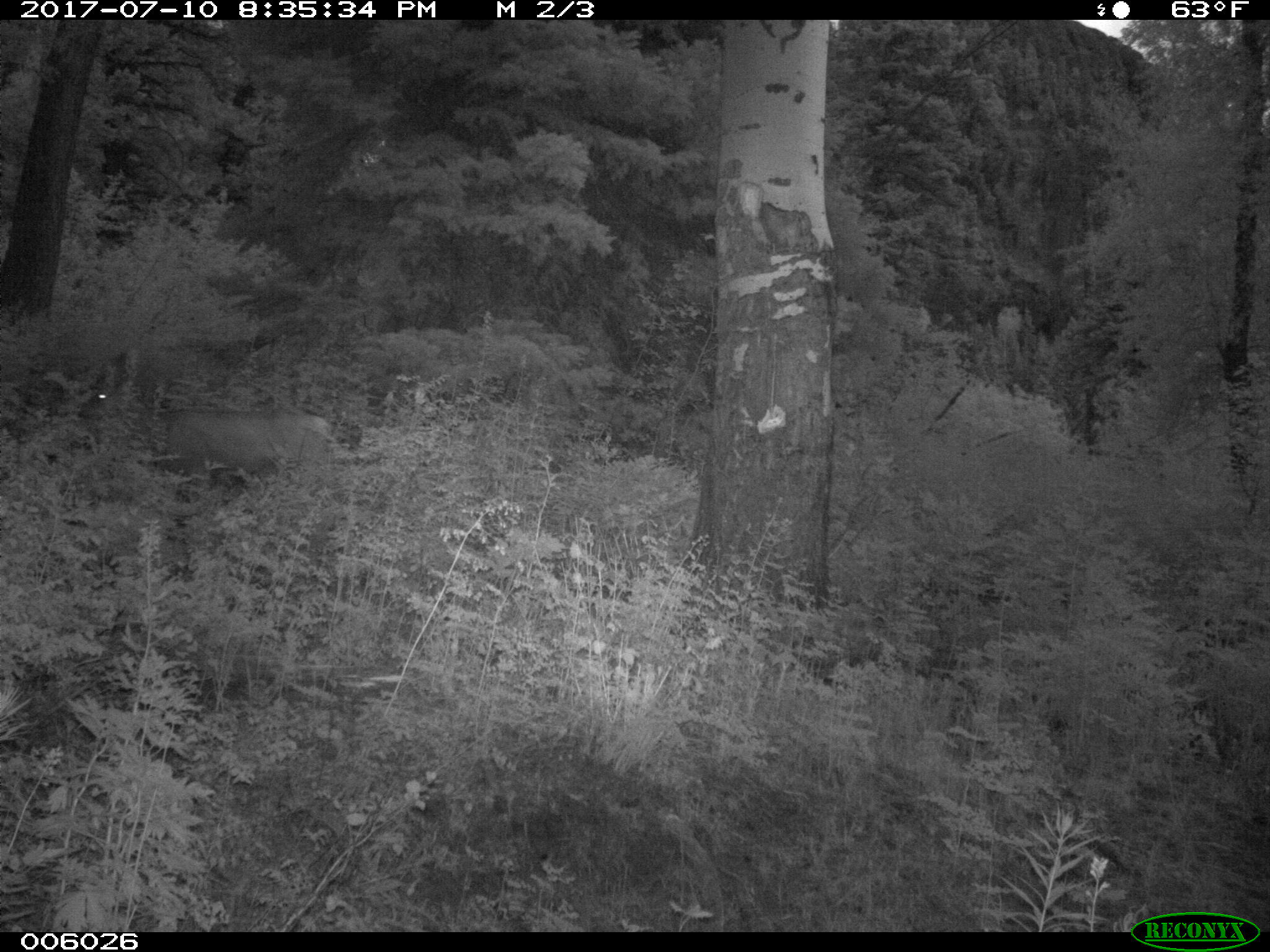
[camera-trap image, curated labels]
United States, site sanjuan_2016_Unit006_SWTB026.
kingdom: Animalia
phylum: Chordata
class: Mammalia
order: Artiodactyla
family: Cervidae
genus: Odocoileus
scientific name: Odocoileus hemionus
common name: mule deer